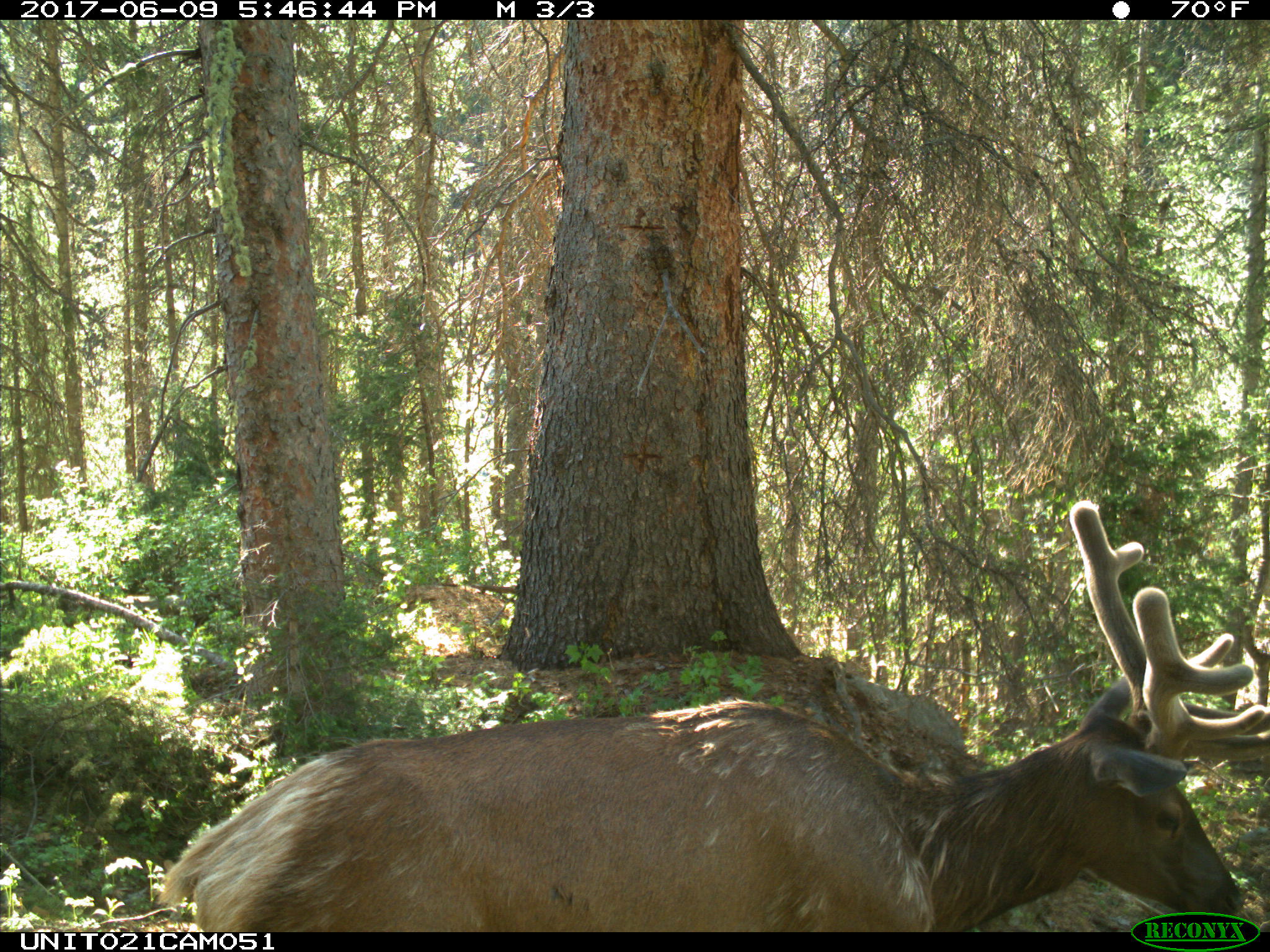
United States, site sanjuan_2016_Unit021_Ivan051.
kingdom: Animalia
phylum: Chordata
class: Mammalia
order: Artiodactyla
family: Cervidae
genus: Cervus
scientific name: Cervus elaphus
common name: red deer